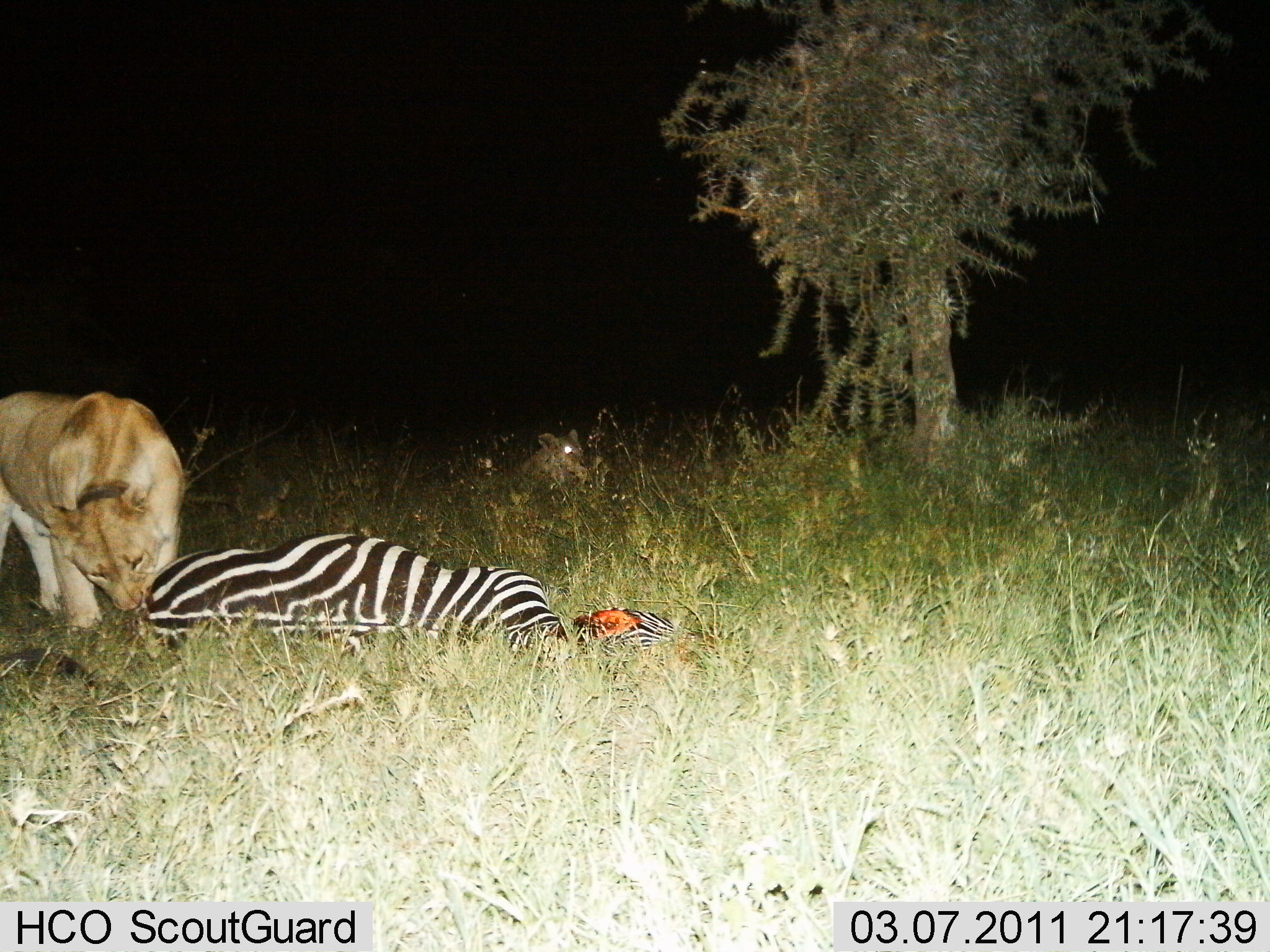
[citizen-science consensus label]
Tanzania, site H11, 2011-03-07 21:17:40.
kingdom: Animalia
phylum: Chordata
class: Mammalia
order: Carnivora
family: Felidae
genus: Panthera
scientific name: Panthera leo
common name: lion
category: lionfemale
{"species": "lionfemale (lion) (Panthera leo)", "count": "2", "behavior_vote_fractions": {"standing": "10%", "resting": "38%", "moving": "0%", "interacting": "0%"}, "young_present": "14%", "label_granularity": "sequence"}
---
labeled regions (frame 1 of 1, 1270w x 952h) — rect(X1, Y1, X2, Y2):
animal: rect(143, 530, 713, 663); rect(0, 393, 184, 634)